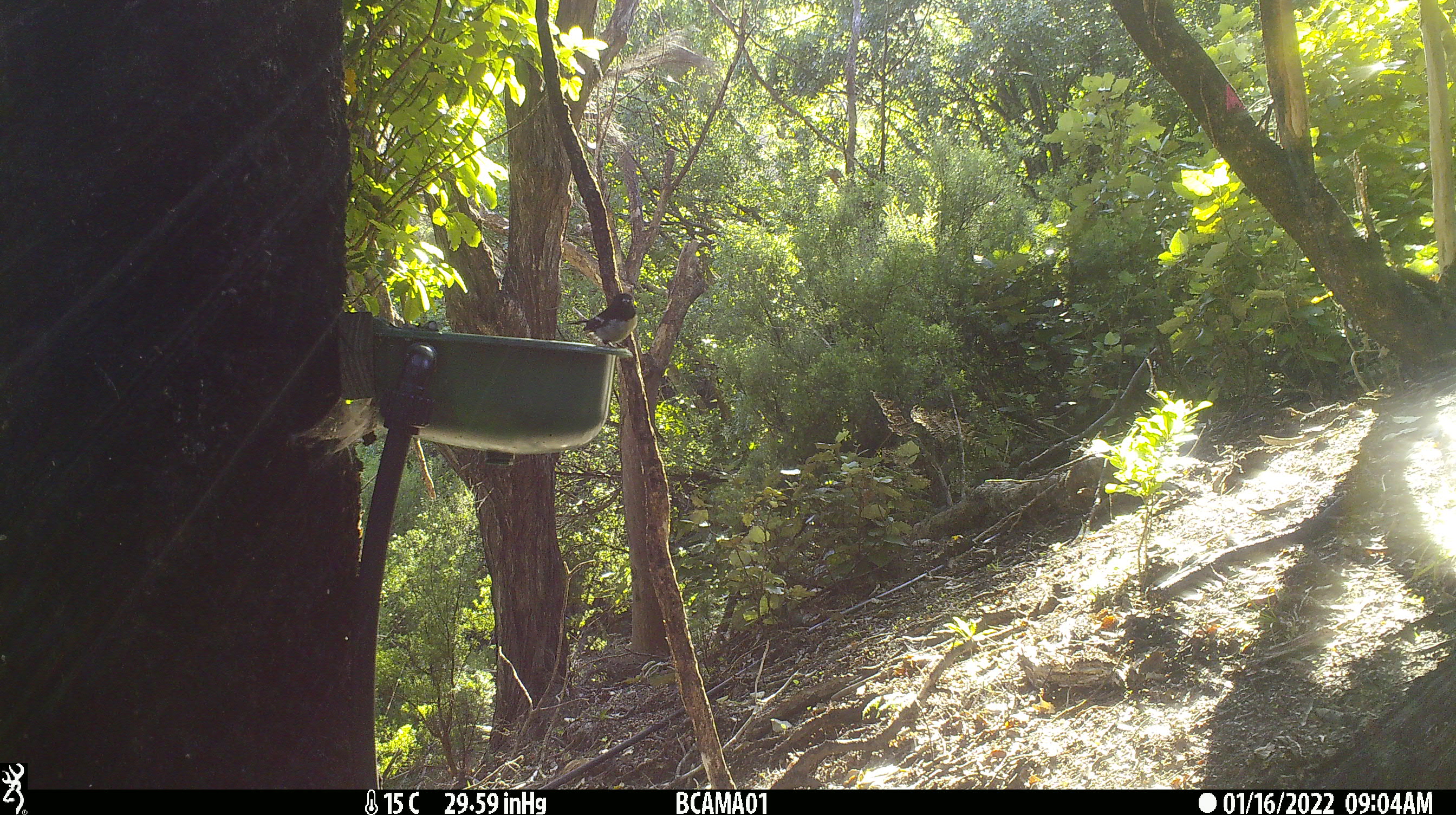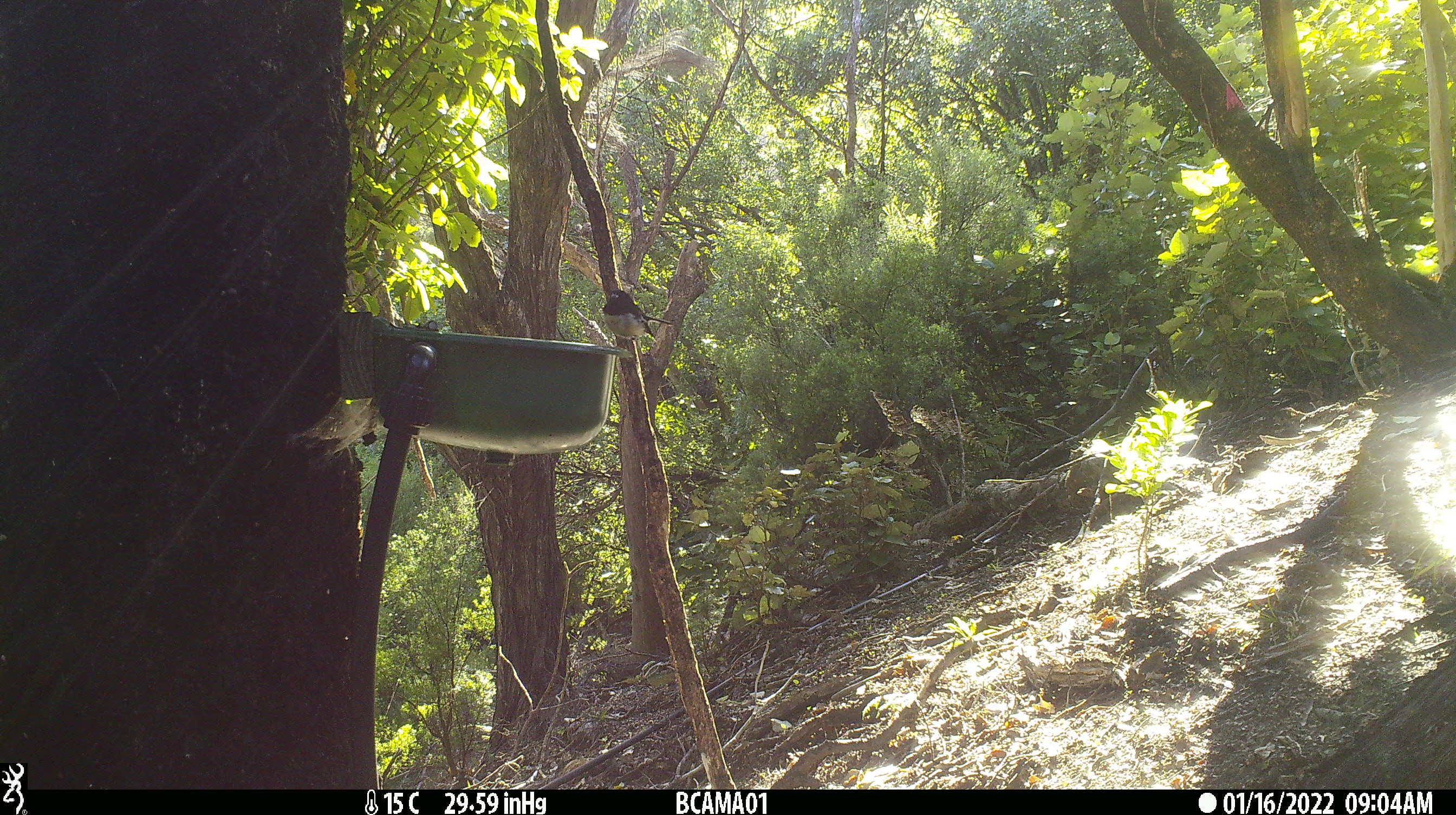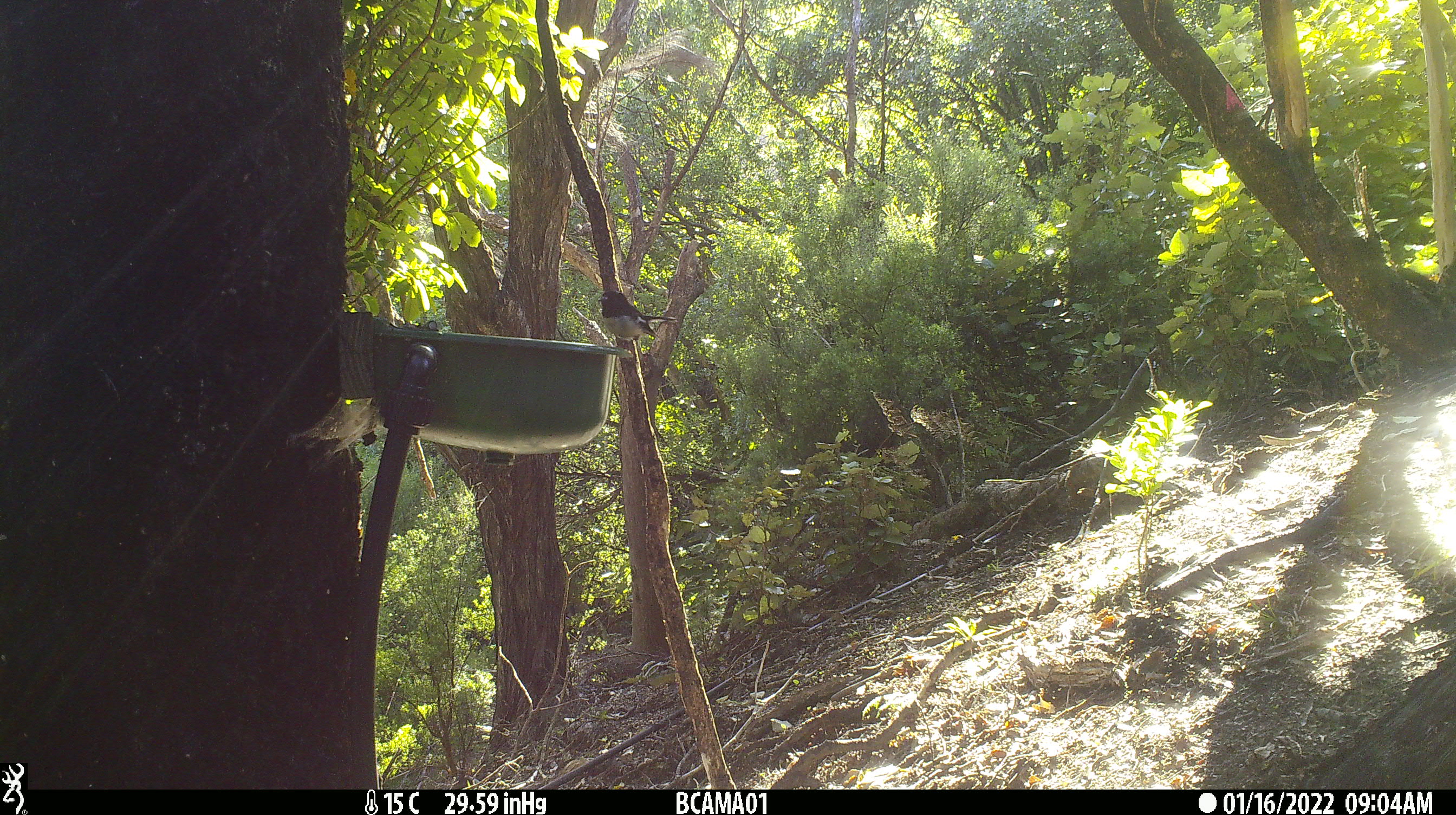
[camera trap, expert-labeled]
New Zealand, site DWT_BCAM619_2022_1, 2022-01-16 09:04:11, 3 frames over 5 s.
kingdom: Animalia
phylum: Chordata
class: Aves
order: Passeriformes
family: Petroicidae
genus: Petroica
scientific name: Petroica macrocephala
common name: tomtit